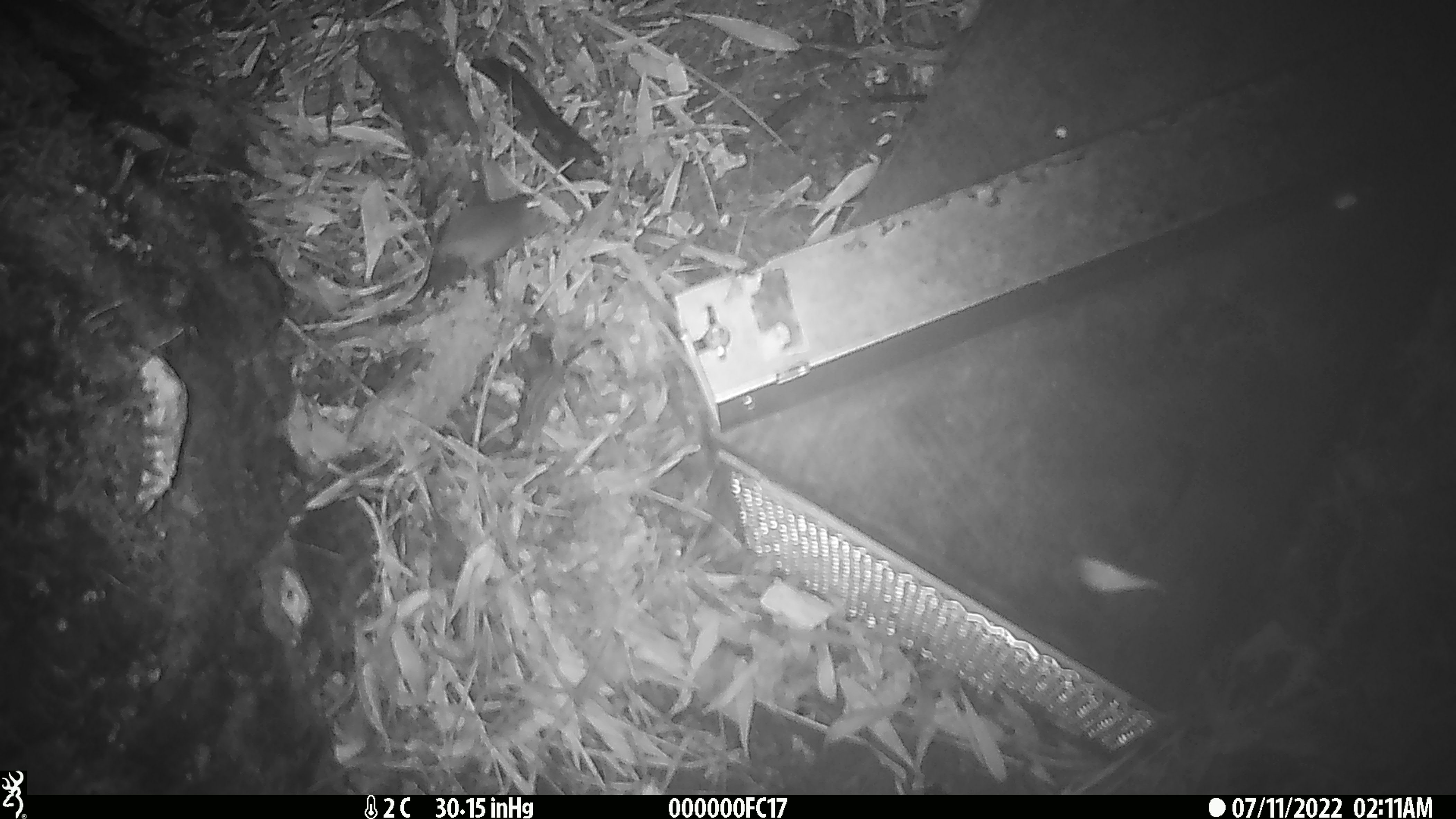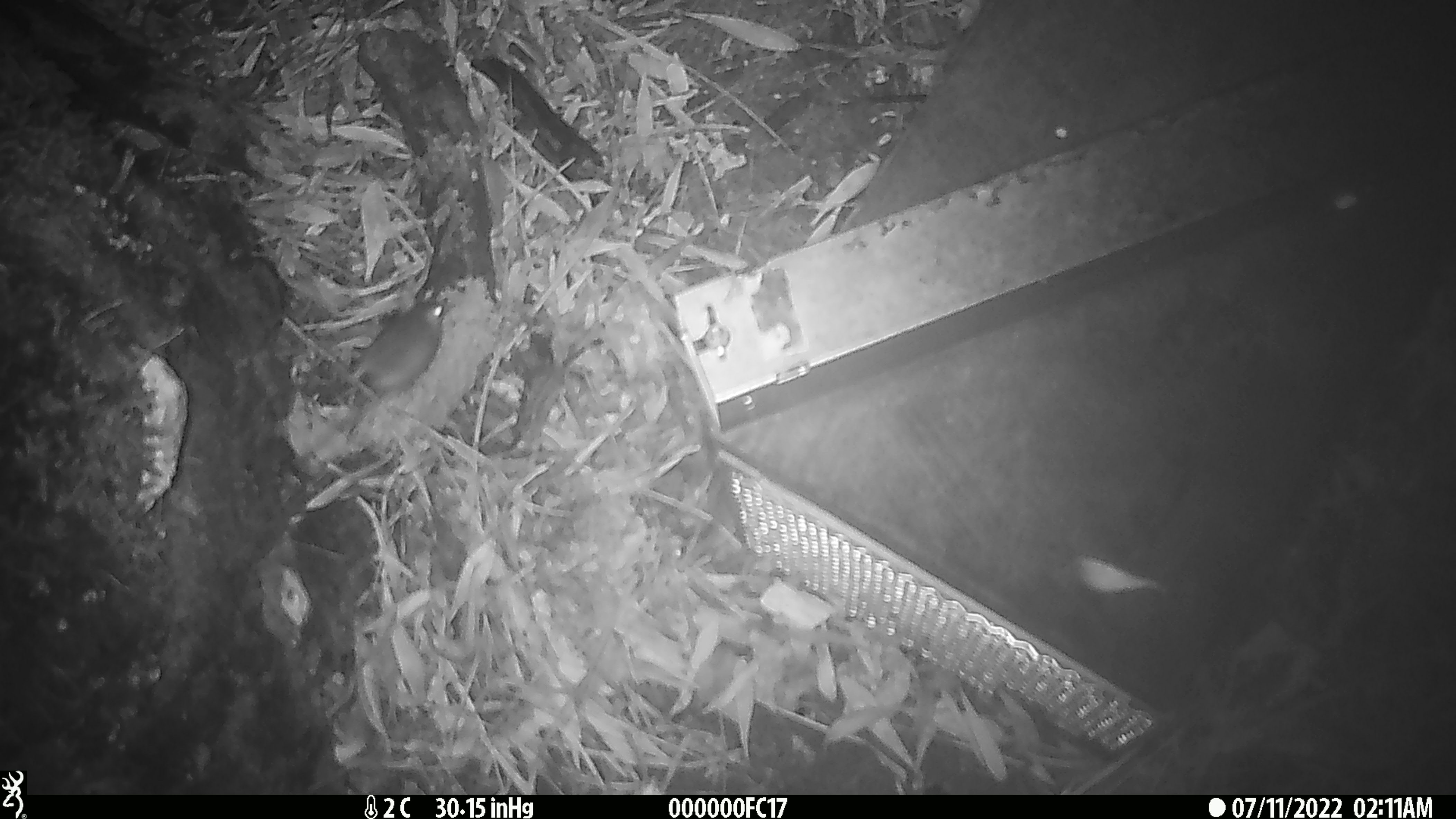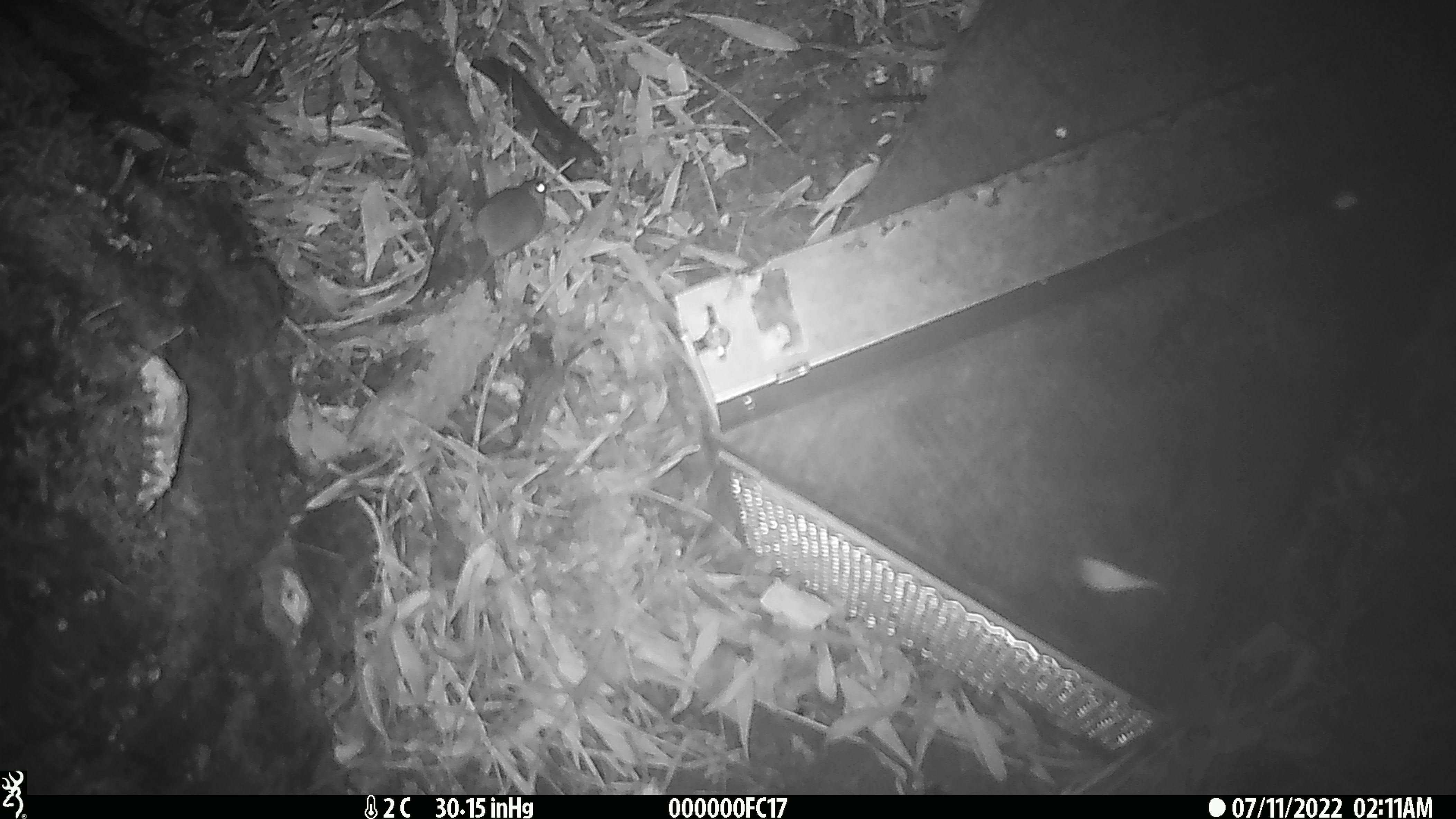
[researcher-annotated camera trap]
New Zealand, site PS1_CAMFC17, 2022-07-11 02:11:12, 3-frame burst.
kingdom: Animalia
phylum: Chordata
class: Mammalia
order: Rodentia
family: Muridae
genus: Mus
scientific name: Mus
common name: mouse